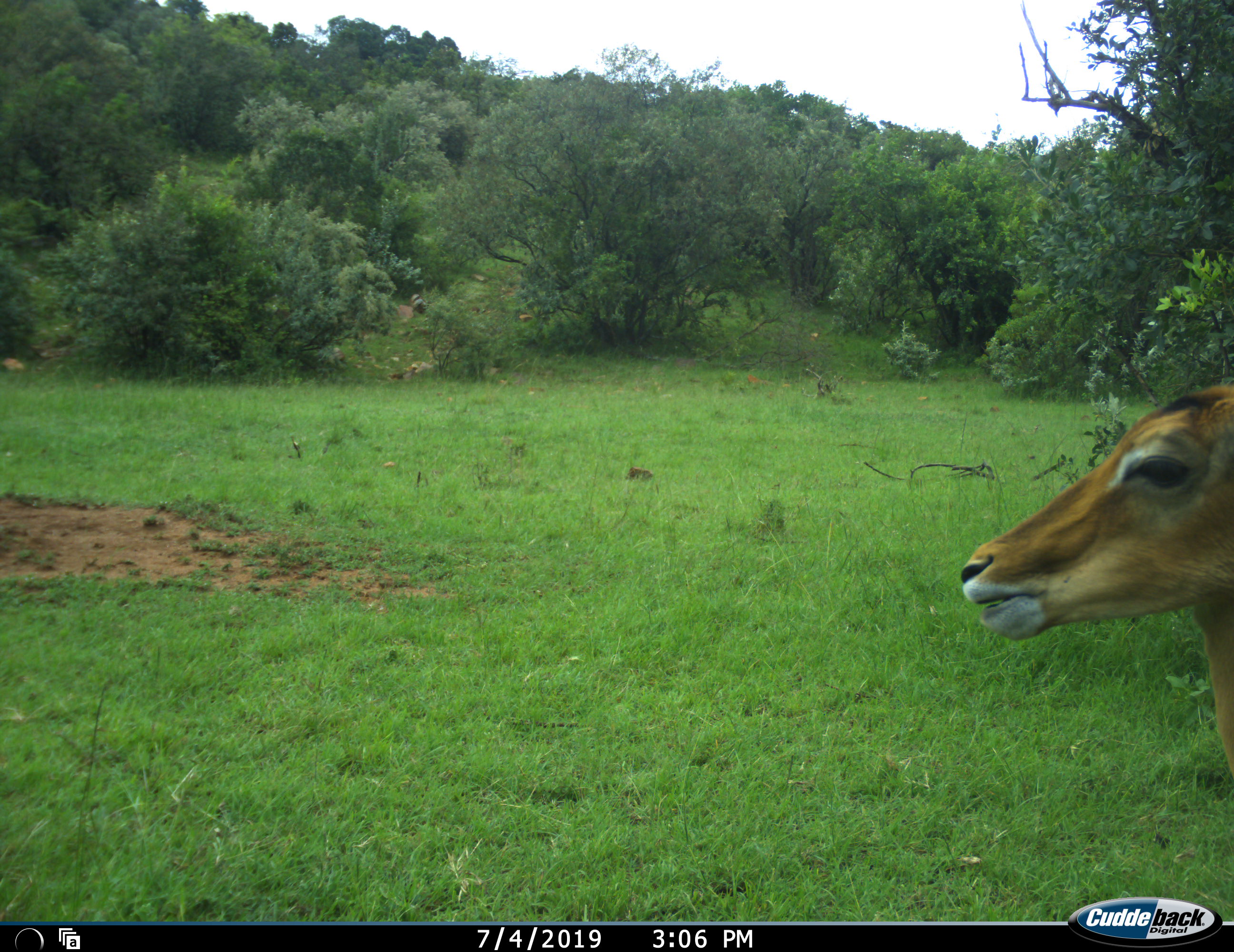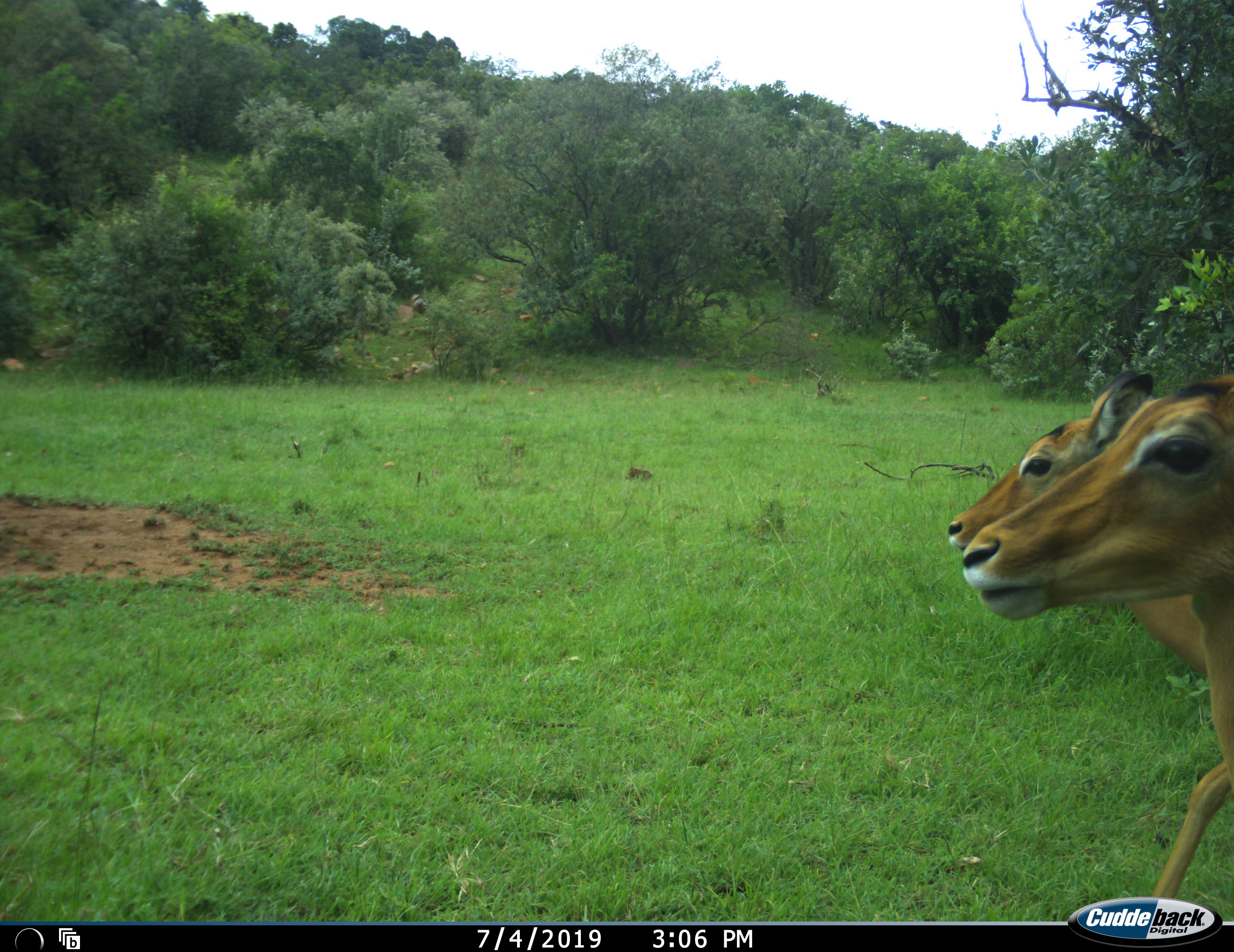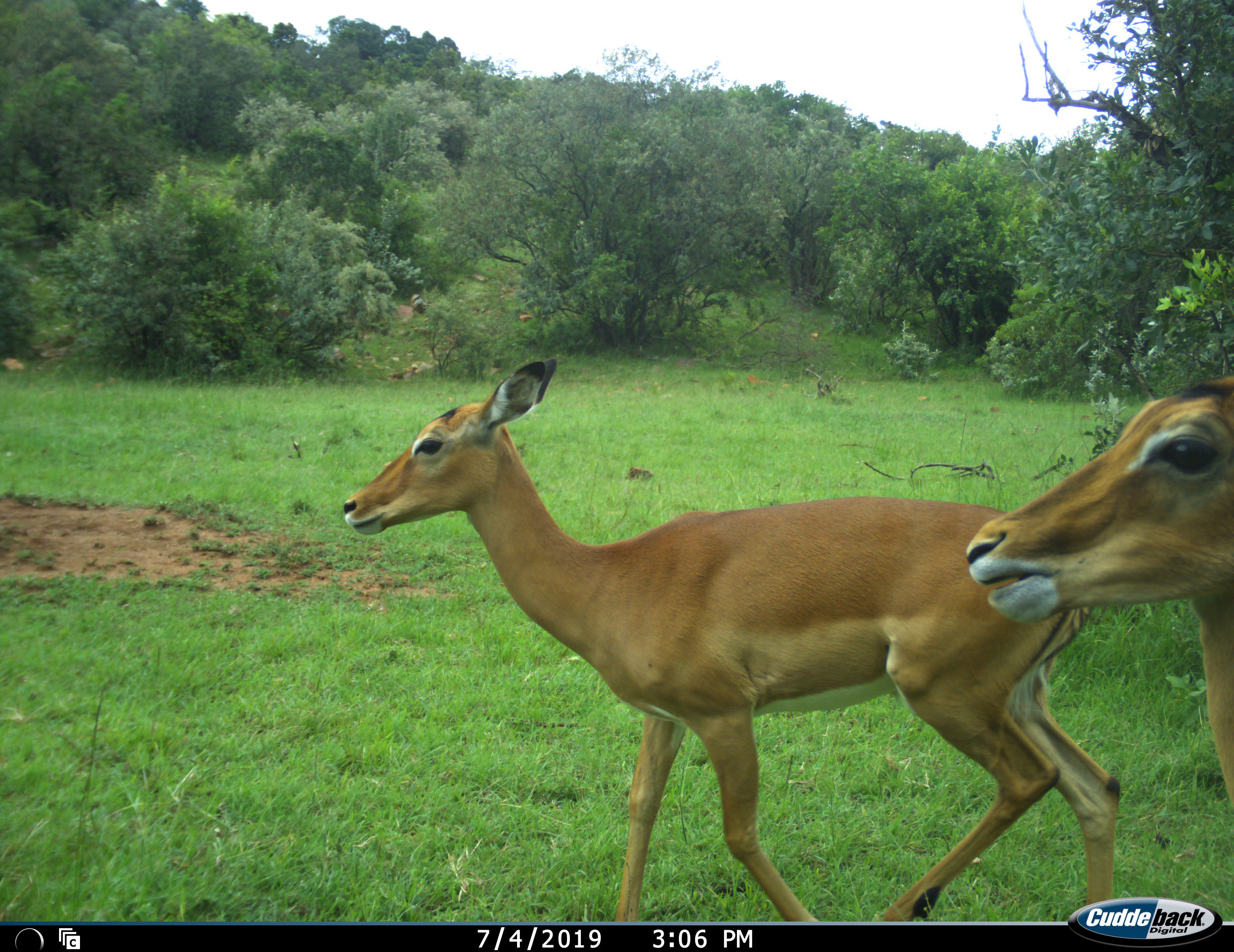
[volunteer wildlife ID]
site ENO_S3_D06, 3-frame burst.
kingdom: Animalia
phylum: Chordata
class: Mammalia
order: Artiodactyla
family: Bovidae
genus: Aepyceros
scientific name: Aepyceros melampus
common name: impala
Impala (Aepyceros melampus), count 2. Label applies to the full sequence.